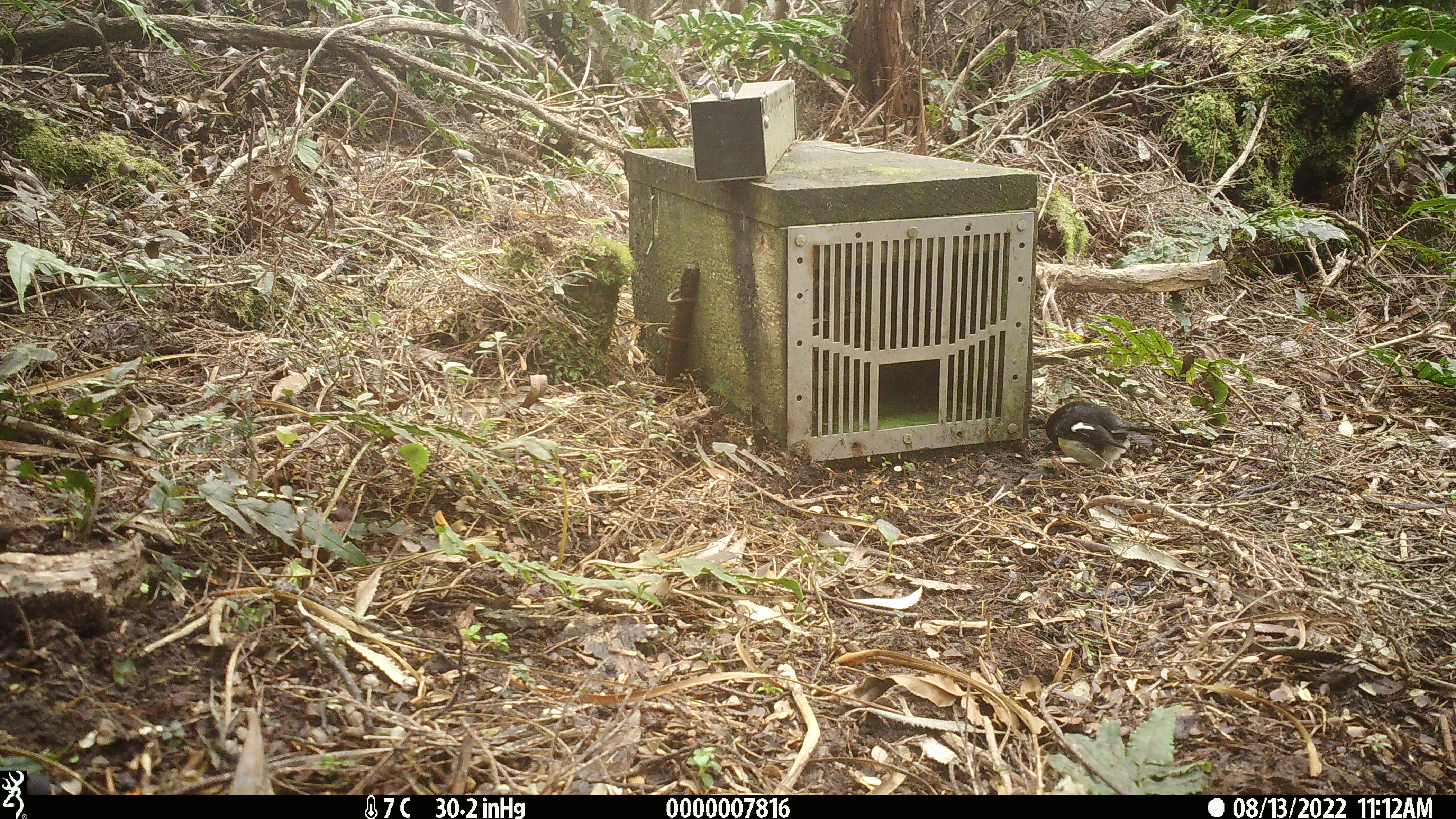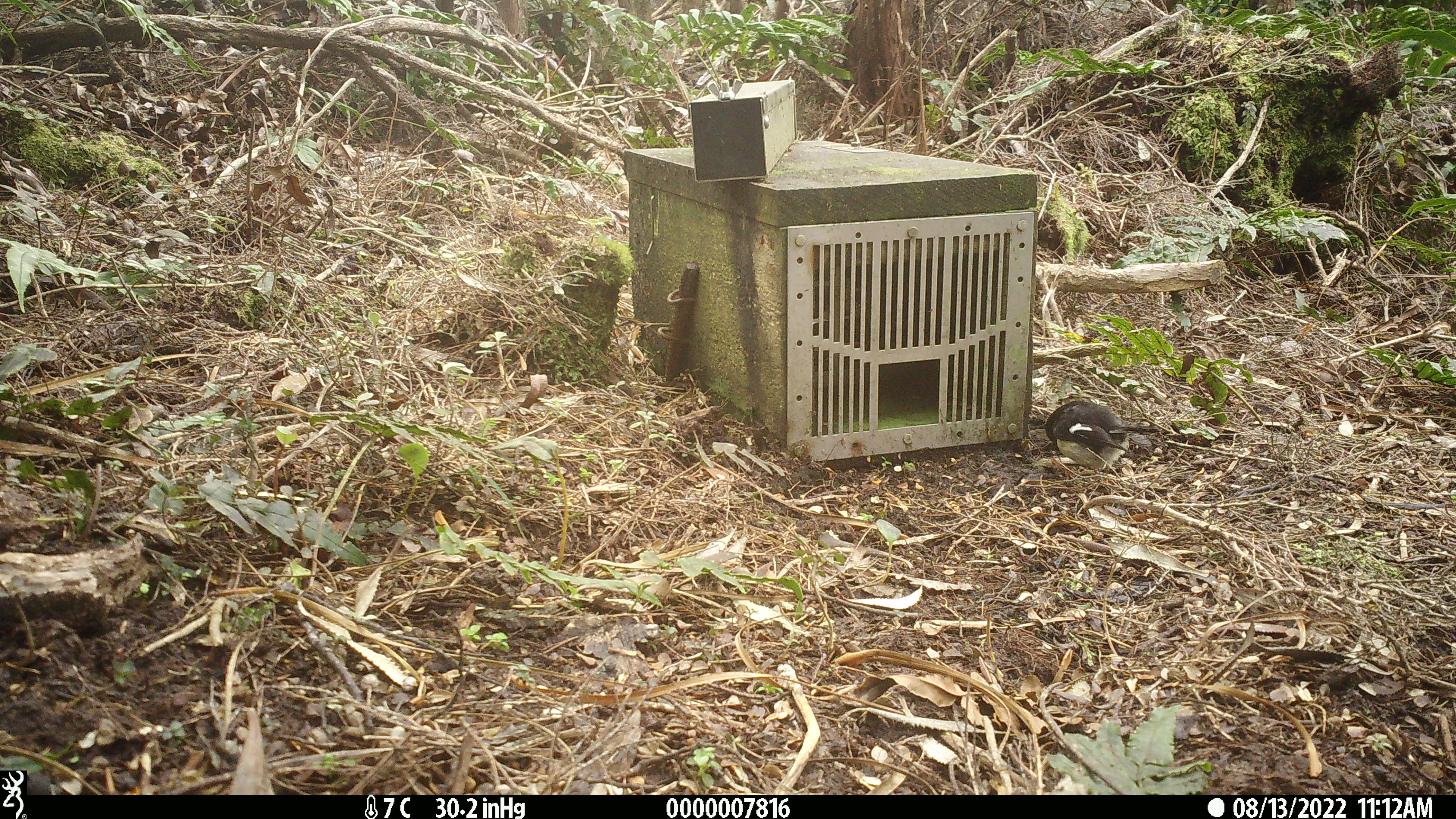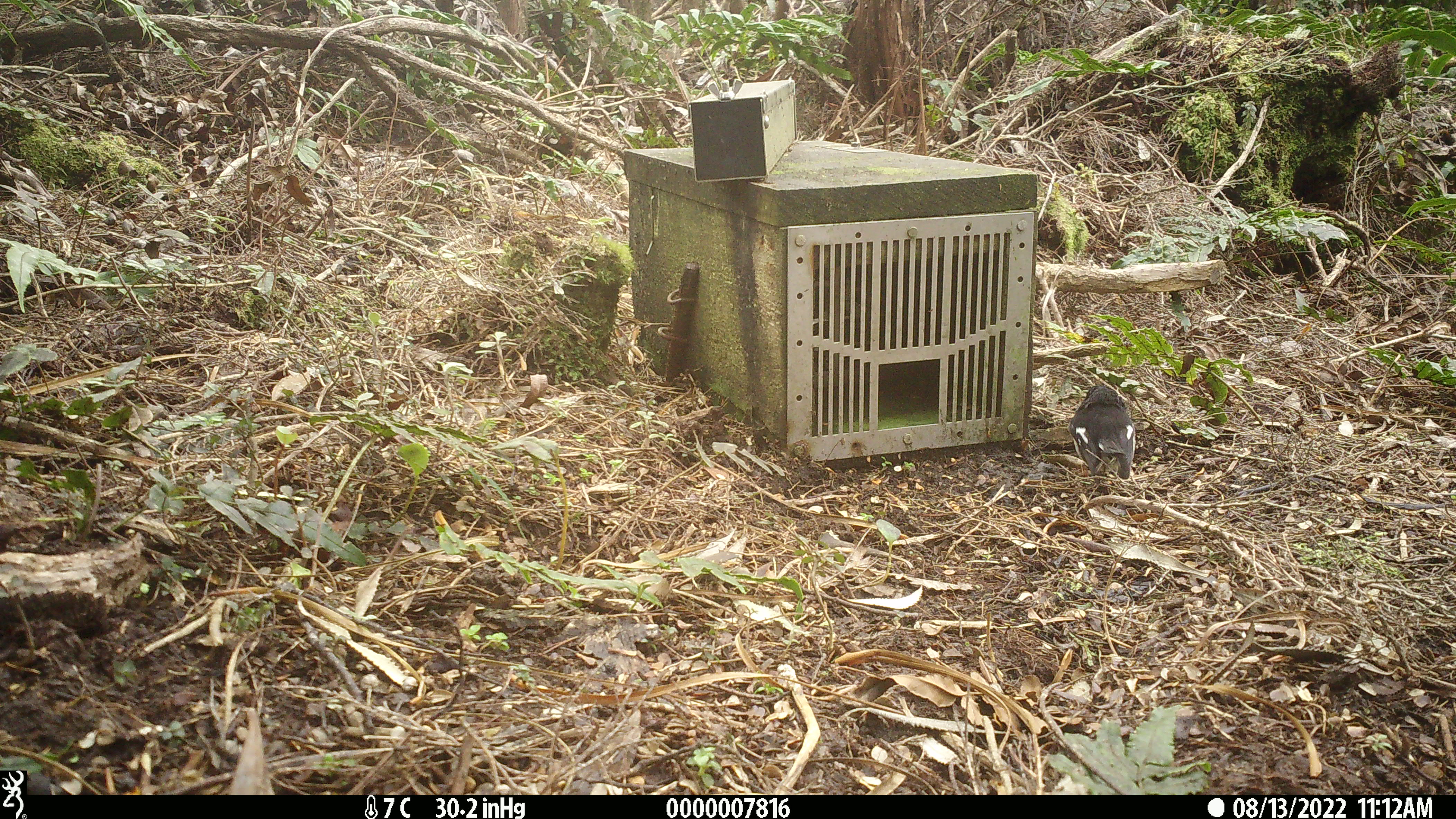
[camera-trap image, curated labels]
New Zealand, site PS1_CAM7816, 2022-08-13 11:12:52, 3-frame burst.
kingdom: Animalia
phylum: Chordata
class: Aves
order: Passeriformes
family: Petroicidae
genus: Petroica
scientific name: Petroica macrocephala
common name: tomtit